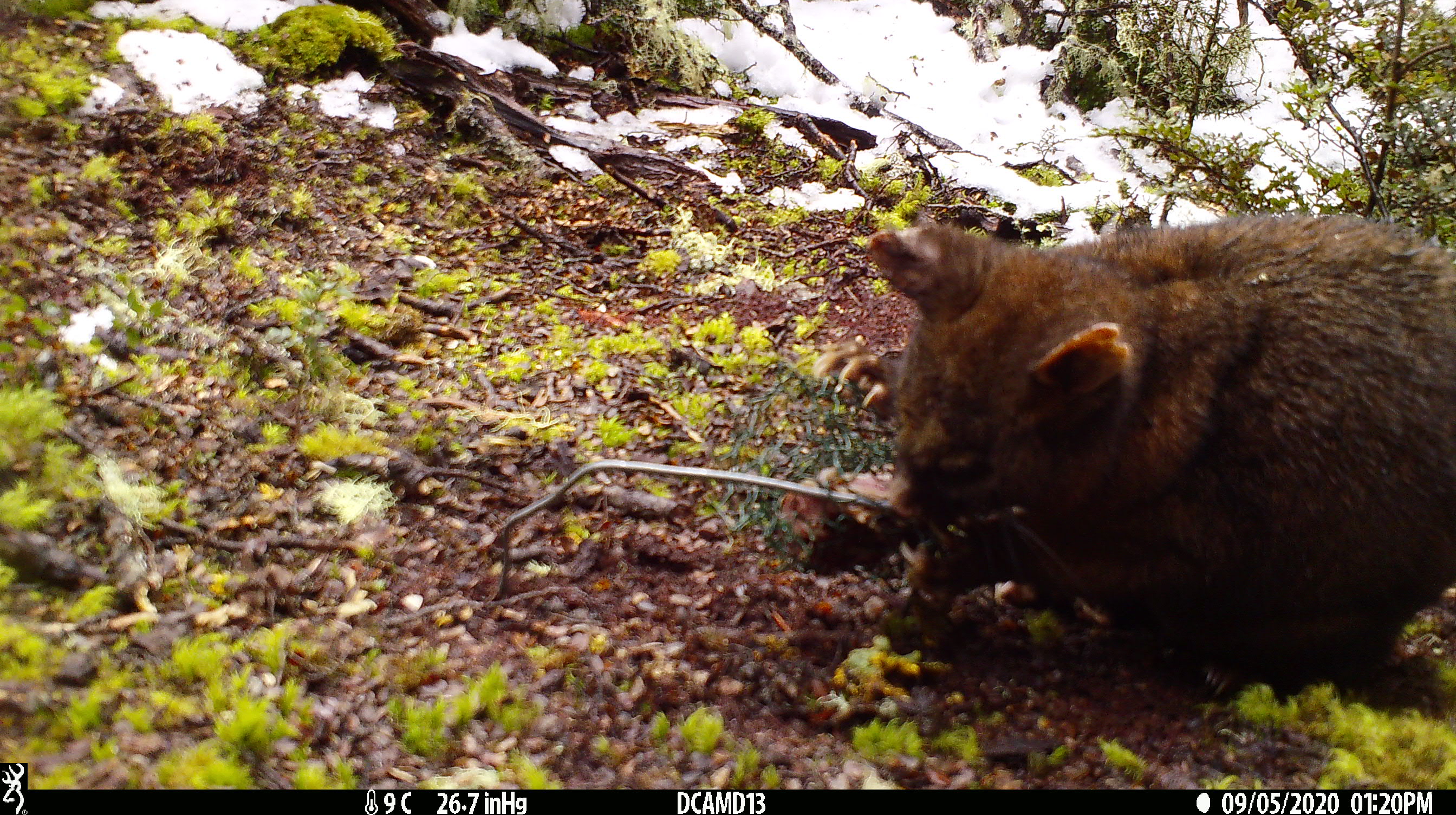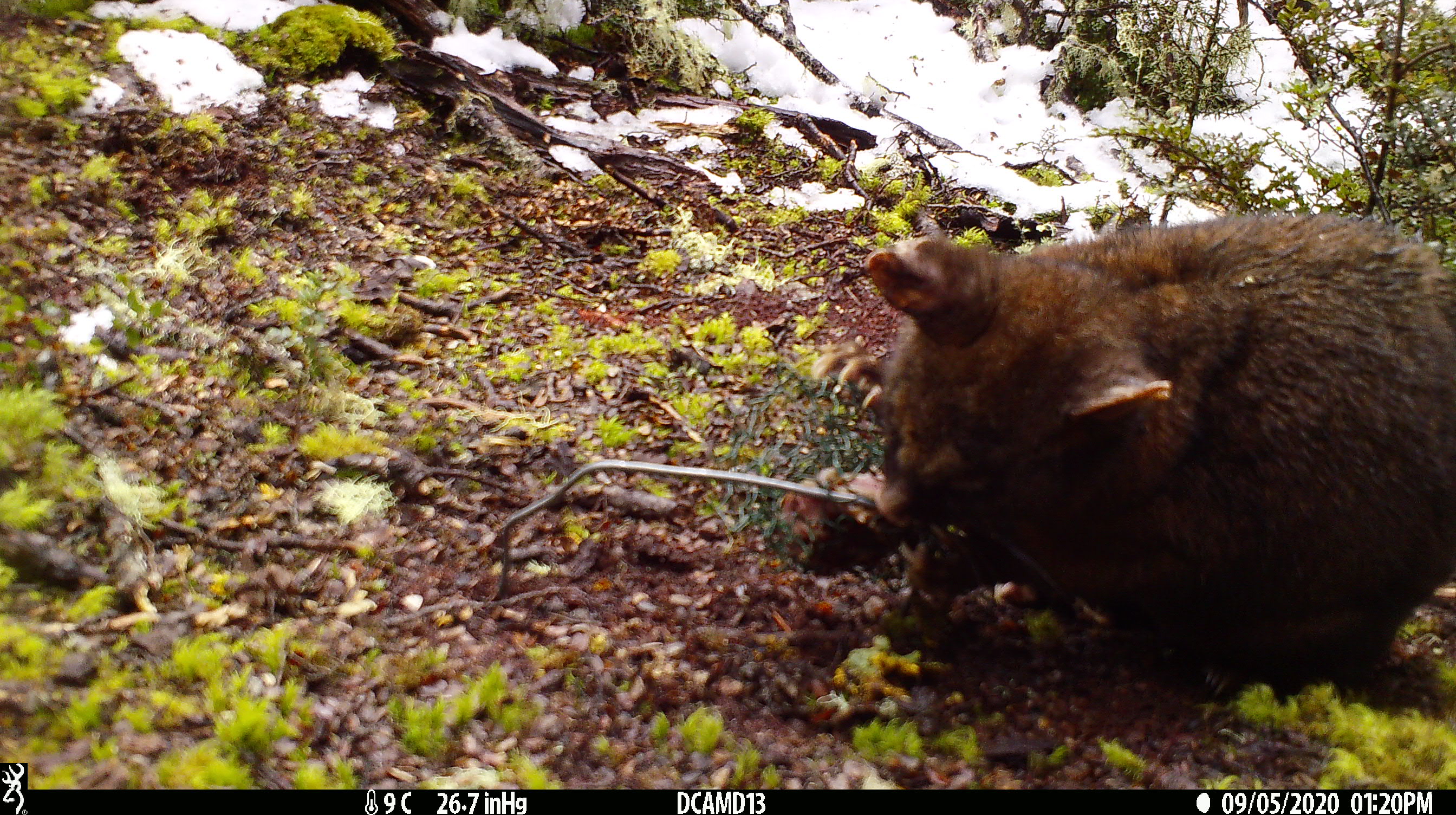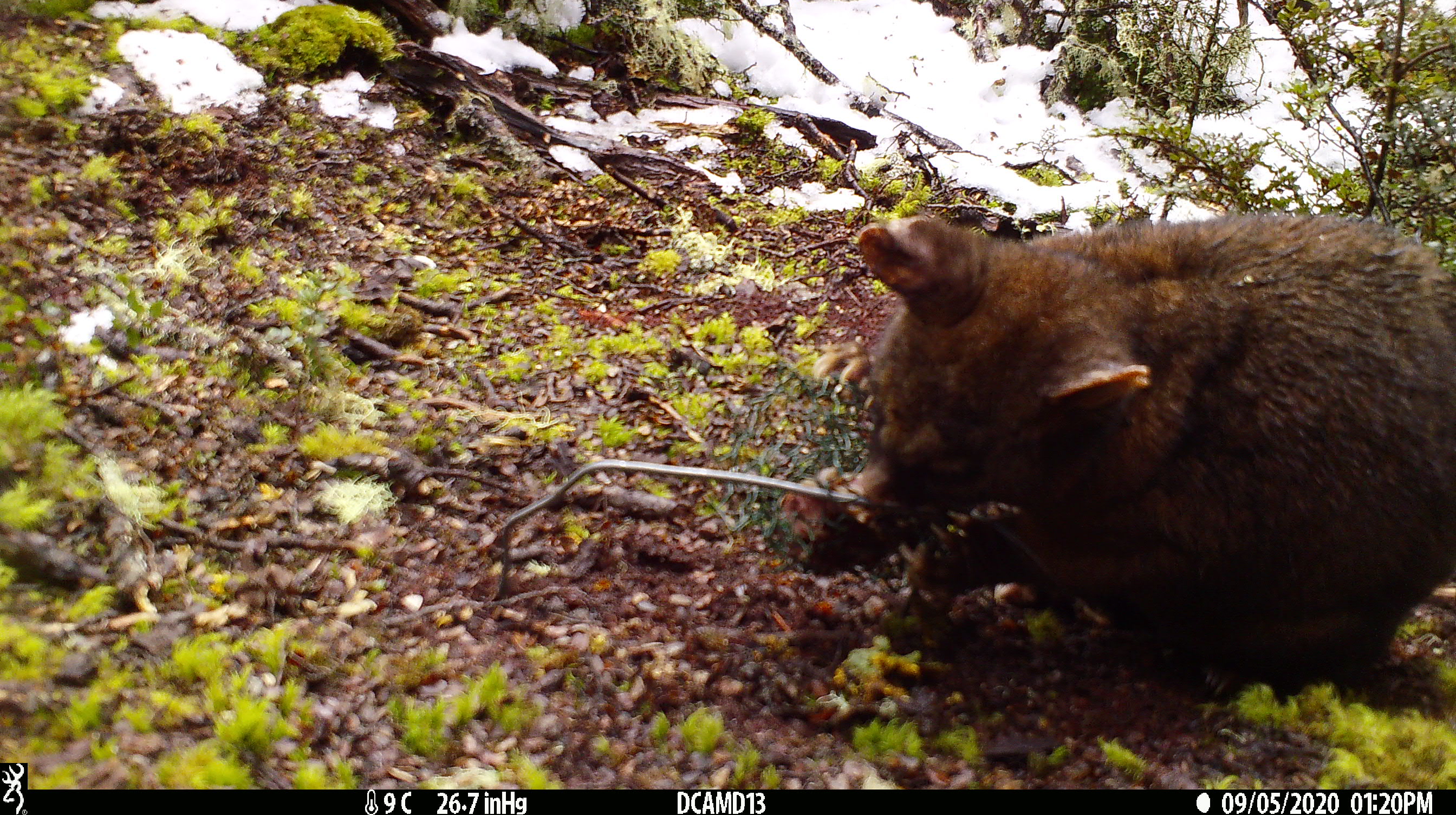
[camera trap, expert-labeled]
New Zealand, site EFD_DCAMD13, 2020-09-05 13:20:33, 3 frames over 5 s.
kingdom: Animalia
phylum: Chordata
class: Mammalia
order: Diprotodontia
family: Phalangeridae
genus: Trichosurus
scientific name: Trichosurus vulpecula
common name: common brushtail possum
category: possum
Possum (common brushtail possum) (Trichosurus vulpecula).